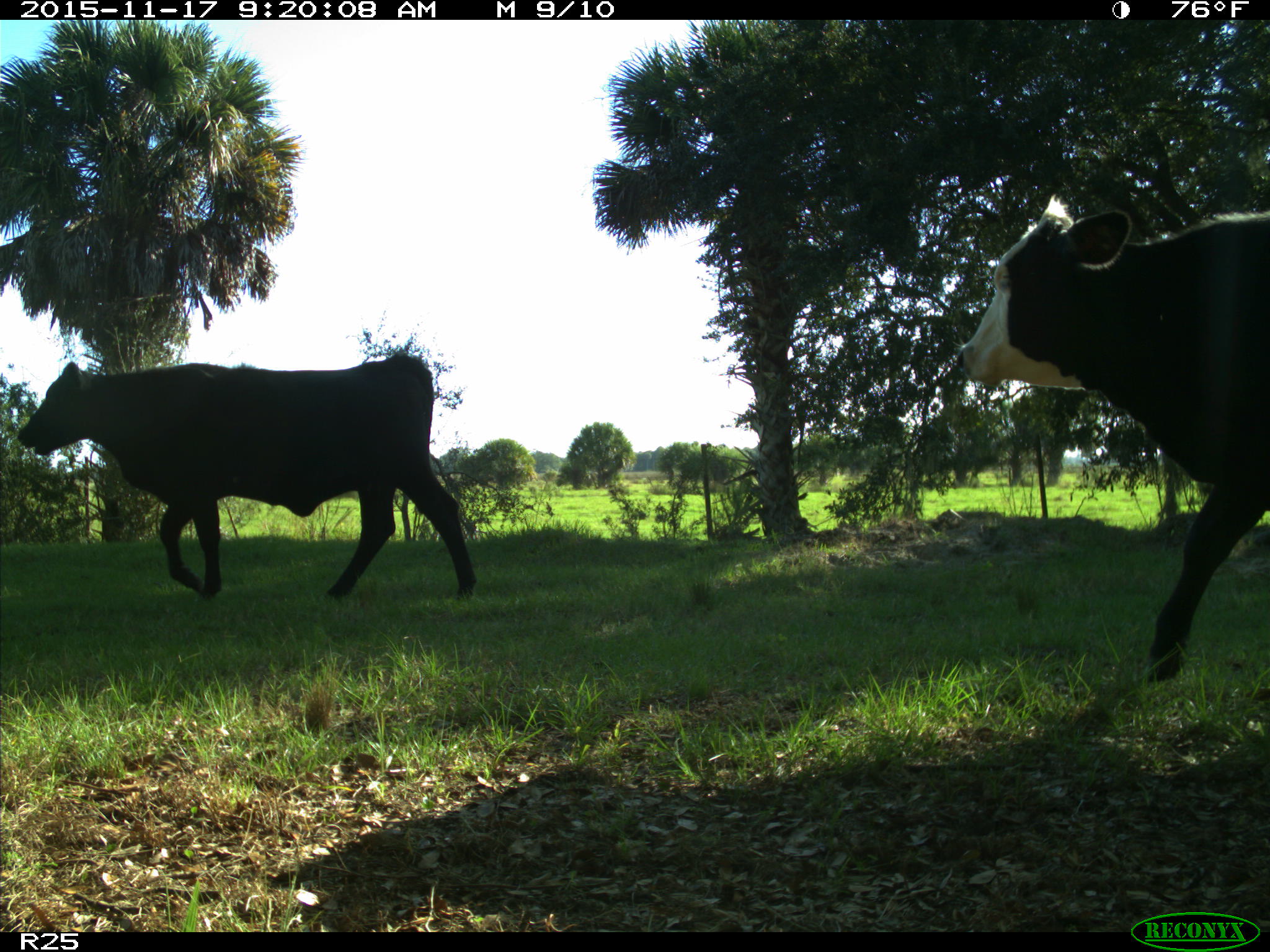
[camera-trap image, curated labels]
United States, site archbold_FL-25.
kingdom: Animalia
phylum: Chordata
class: Mammalia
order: Artiodactyla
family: Bovidae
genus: Bos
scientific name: Bos taurus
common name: domestic cow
Bos taurus (domestic cow).